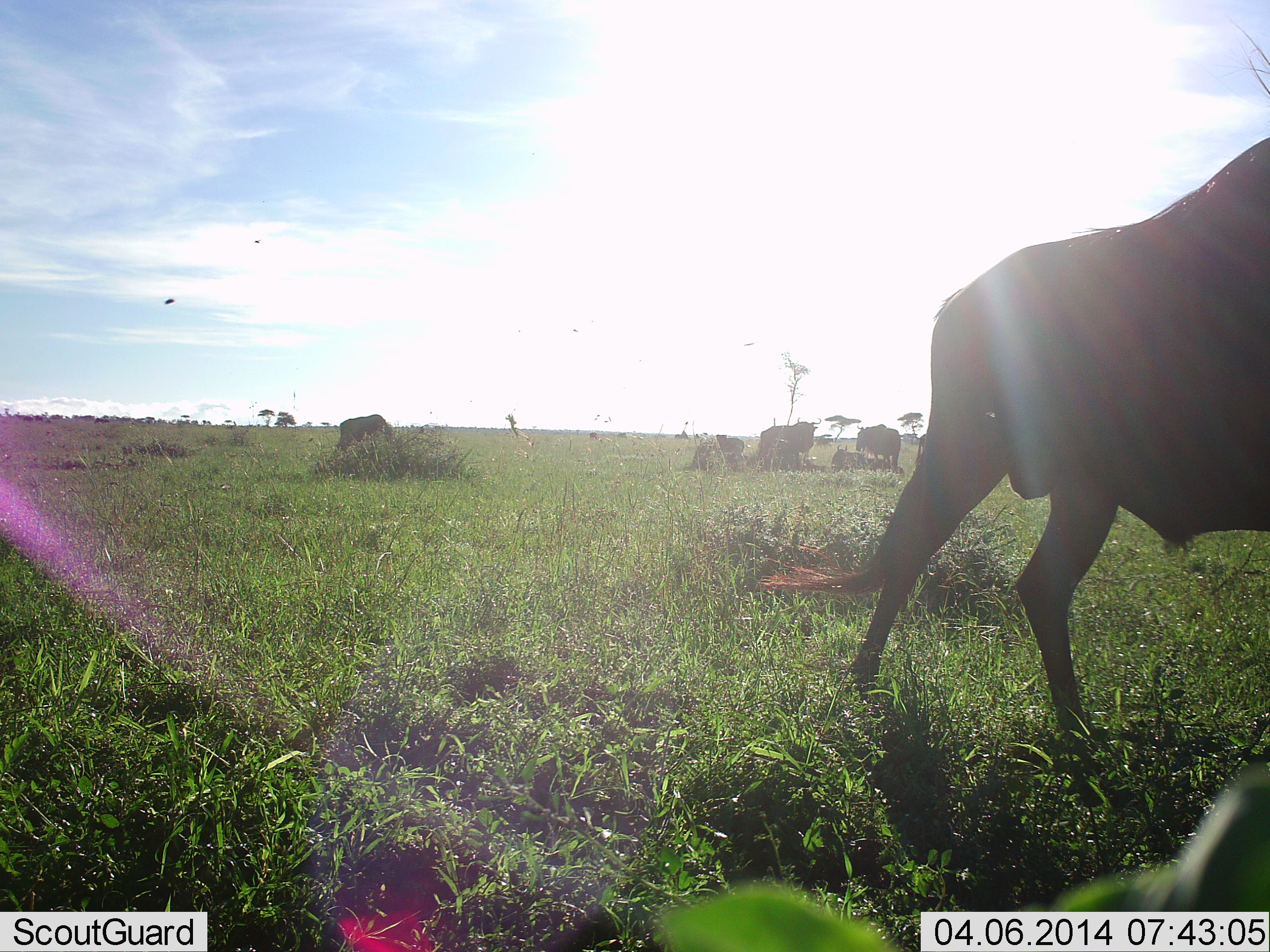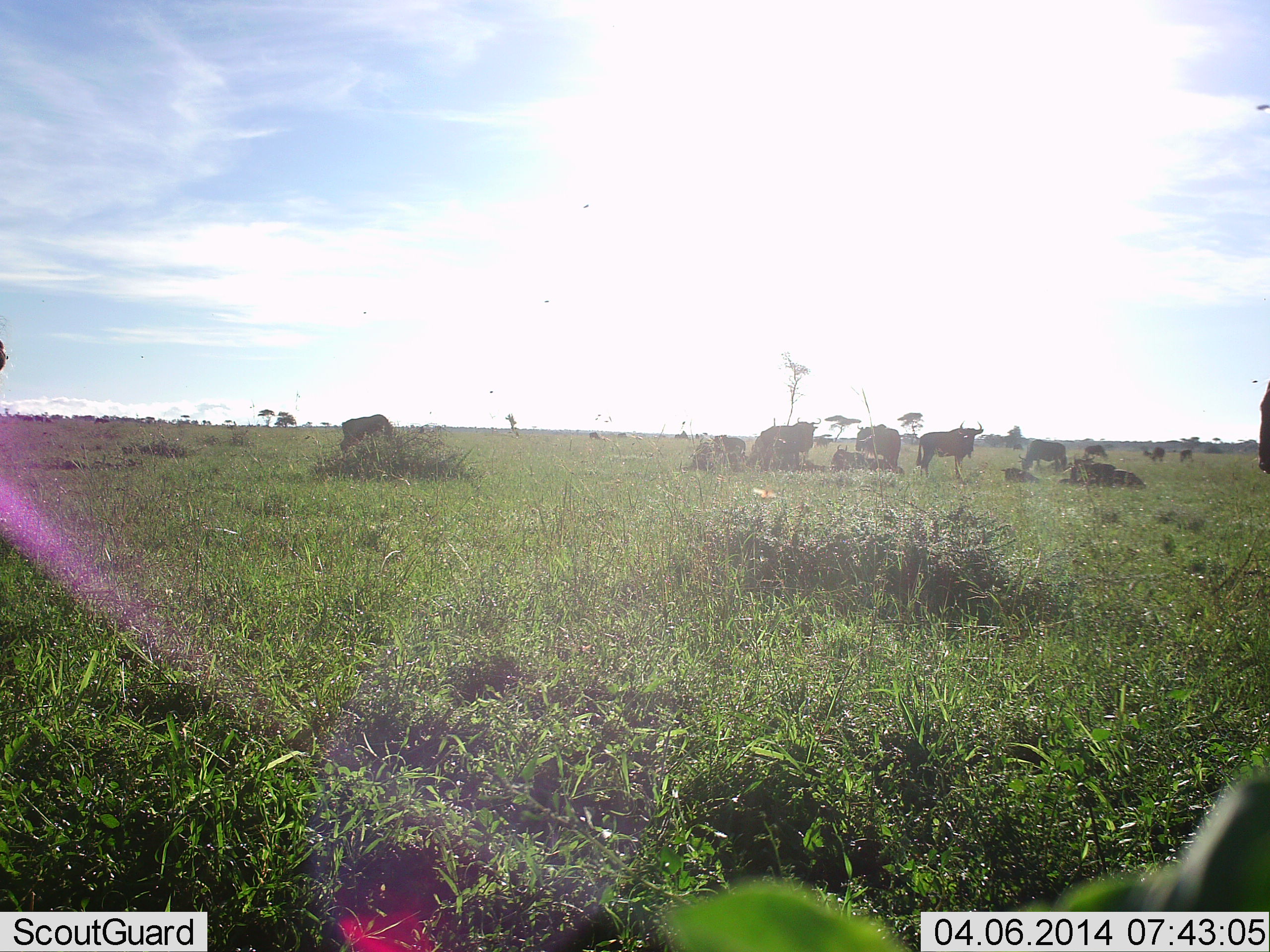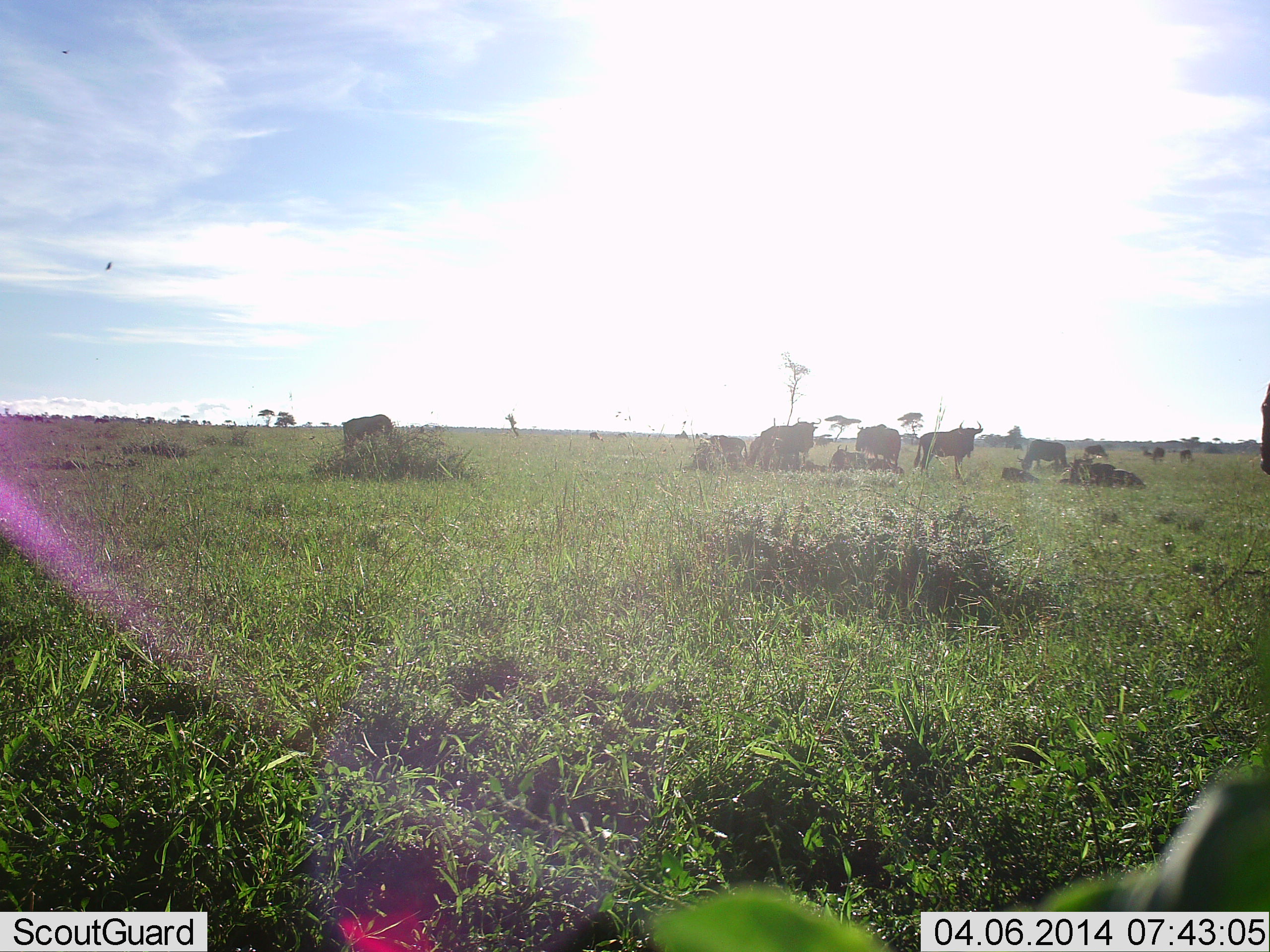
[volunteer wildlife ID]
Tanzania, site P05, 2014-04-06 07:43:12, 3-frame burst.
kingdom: Animalia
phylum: Chordata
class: Mammalia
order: Artiodactyla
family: Bovidae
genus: Connochaetes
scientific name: Connochaetes taurinus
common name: blue wildebeest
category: wildebeest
Wildebeest (blue wildebeest) (Connochaetes taurinus), count 11-50. Behavior (volunteer vote fractions): standing 70%, resting 80%, moving 60%, interacting 0%. Young present (vote fraction): 10%. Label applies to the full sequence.